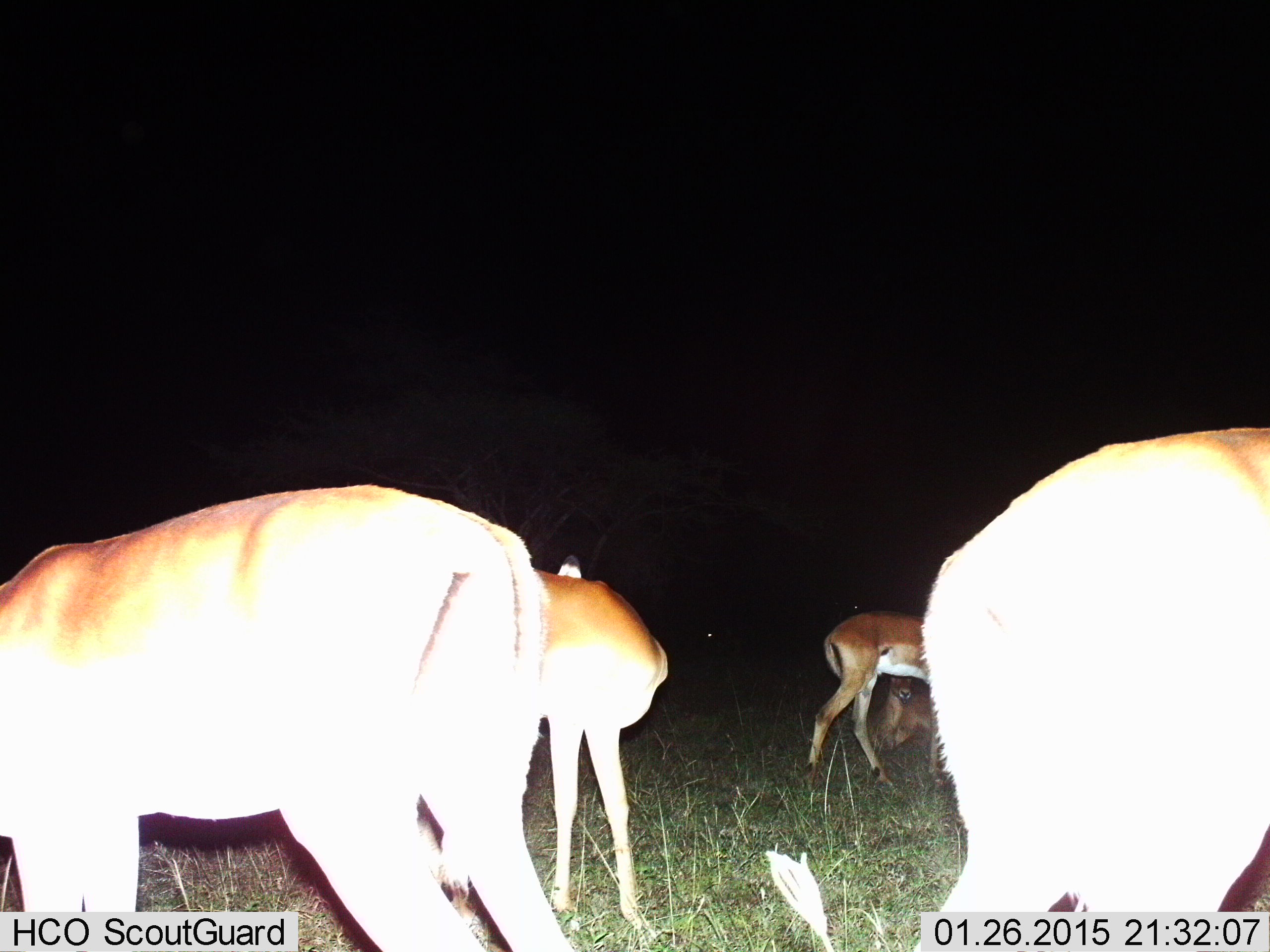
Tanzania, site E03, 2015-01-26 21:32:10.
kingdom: Animalia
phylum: Chordata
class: Mammalia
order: Artiodactyla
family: Bovidae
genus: Aepyceros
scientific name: Aepyceros melampus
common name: impala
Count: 5.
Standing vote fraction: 70%.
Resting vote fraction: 60%.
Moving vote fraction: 10%.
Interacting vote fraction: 0%.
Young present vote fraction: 0%.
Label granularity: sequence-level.